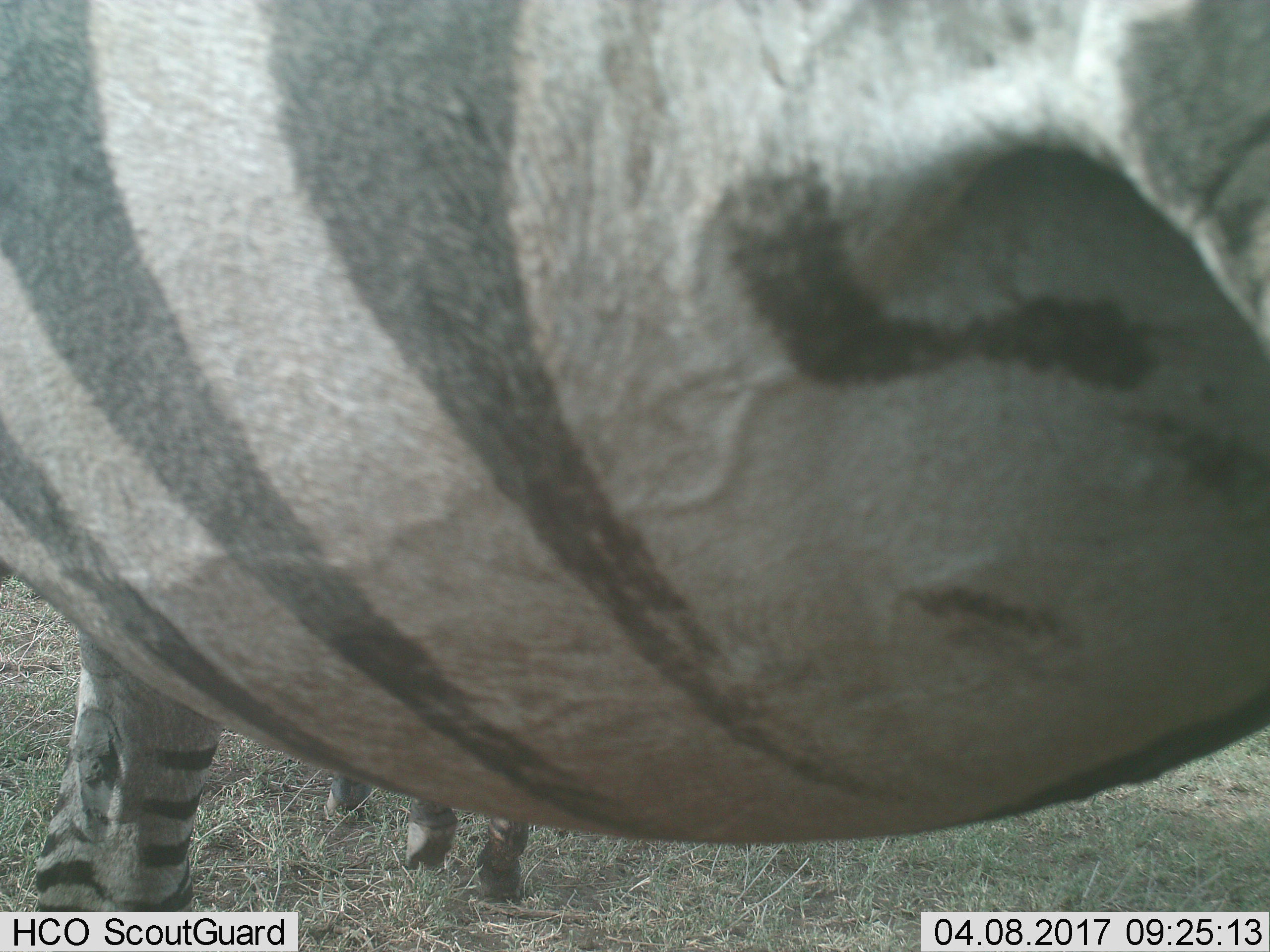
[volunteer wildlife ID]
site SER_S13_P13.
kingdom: Animalia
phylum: Chordata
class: Mammalia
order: Perissodactyla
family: Equidae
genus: Equus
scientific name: Equus quagga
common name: plains zebra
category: zebraplains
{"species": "zebraplains (plains zebra) (Equus quagga)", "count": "1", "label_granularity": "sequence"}